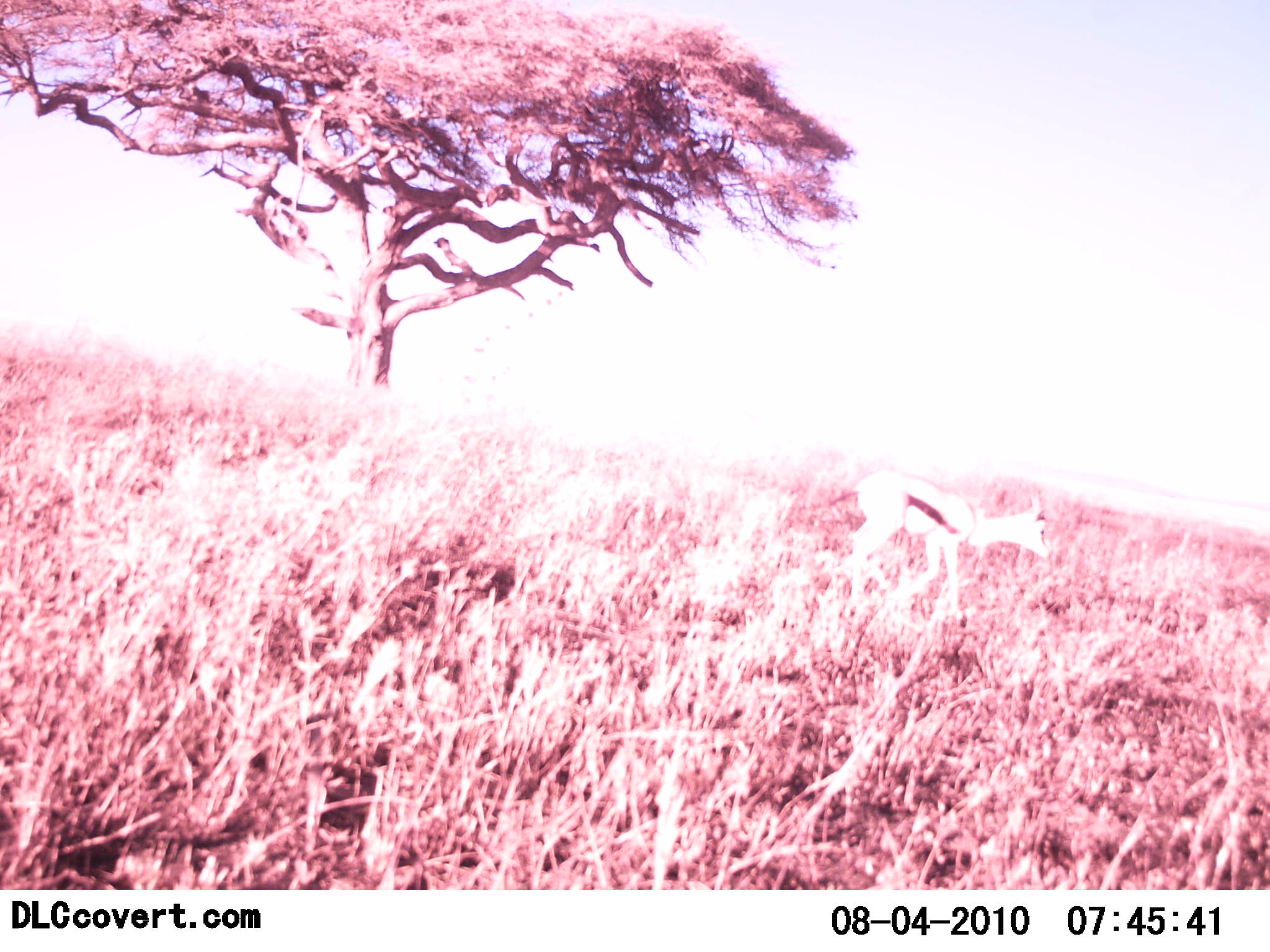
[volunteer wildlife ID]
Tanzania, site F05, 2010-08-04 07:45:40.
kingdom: Animalia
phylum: Chordata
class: Mammalia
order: Artiodactyla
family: Bovidae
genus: Eudorcas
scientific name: Eudorcas thomsonii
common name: thomson's gazelle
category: gazellethomsons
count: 1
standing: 59%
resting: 0%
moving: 41%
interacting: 0%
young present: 0%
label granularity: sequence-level